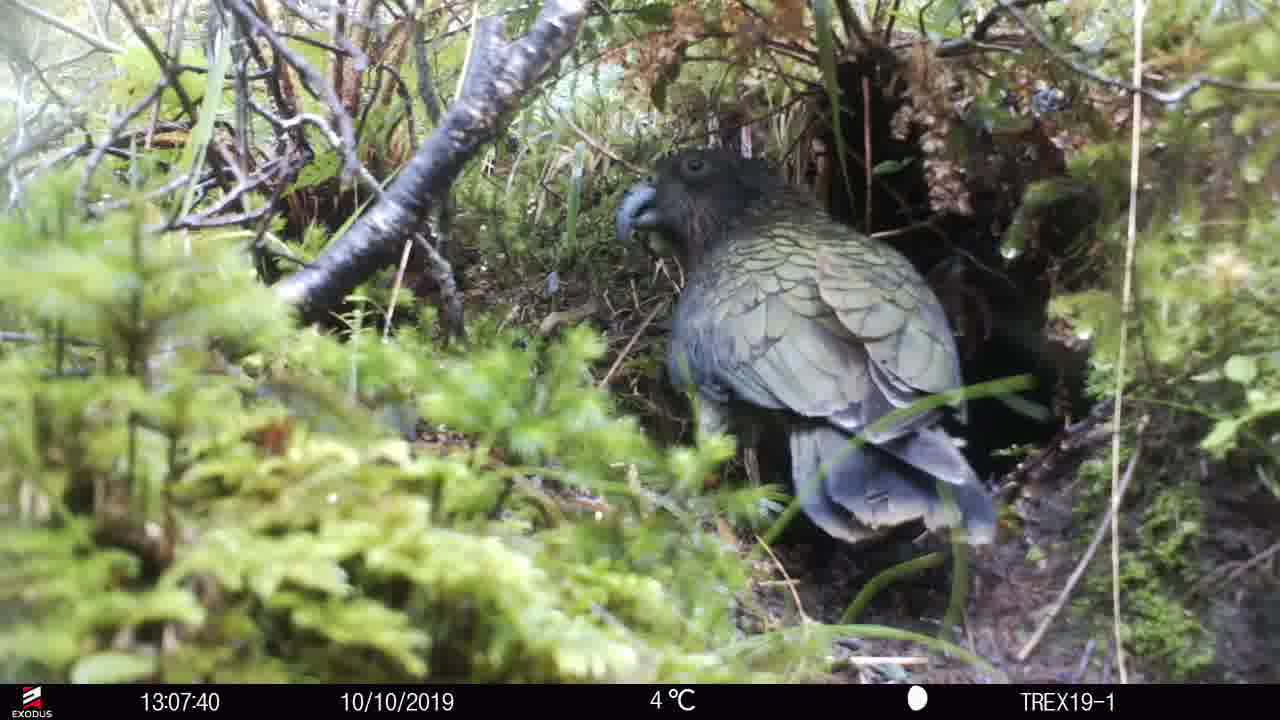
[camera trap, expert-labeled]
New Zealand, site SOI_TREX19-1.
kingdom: Animalia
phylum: Chordata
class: Aves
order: Psittaciformes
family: Strigopidae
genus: Nestor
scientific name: Nestor notabilis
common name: kea